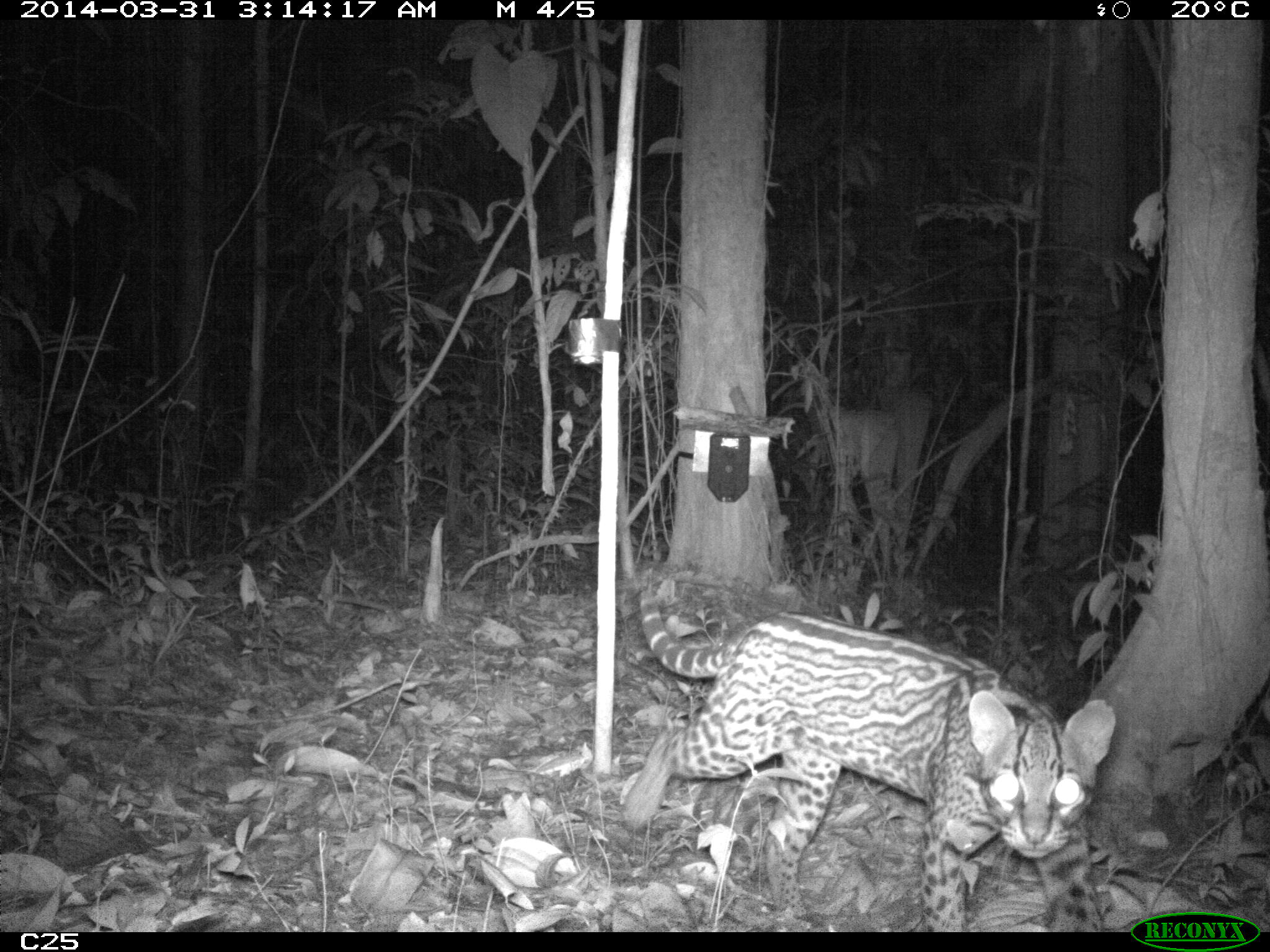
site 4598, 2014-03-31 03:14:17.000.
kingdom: Animalia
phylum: Chordata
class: Mammalia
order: Carnivora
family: Felidae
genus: Leopardus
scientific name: Leopardus pardalis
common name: ocelot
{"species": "Leopardus pardalis (ocelot)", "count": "1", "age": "adult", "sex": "female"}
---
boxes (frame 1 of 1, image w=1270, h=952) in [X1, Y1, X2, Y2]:
leopardus pardalis: [621, 584, 1113, 931]